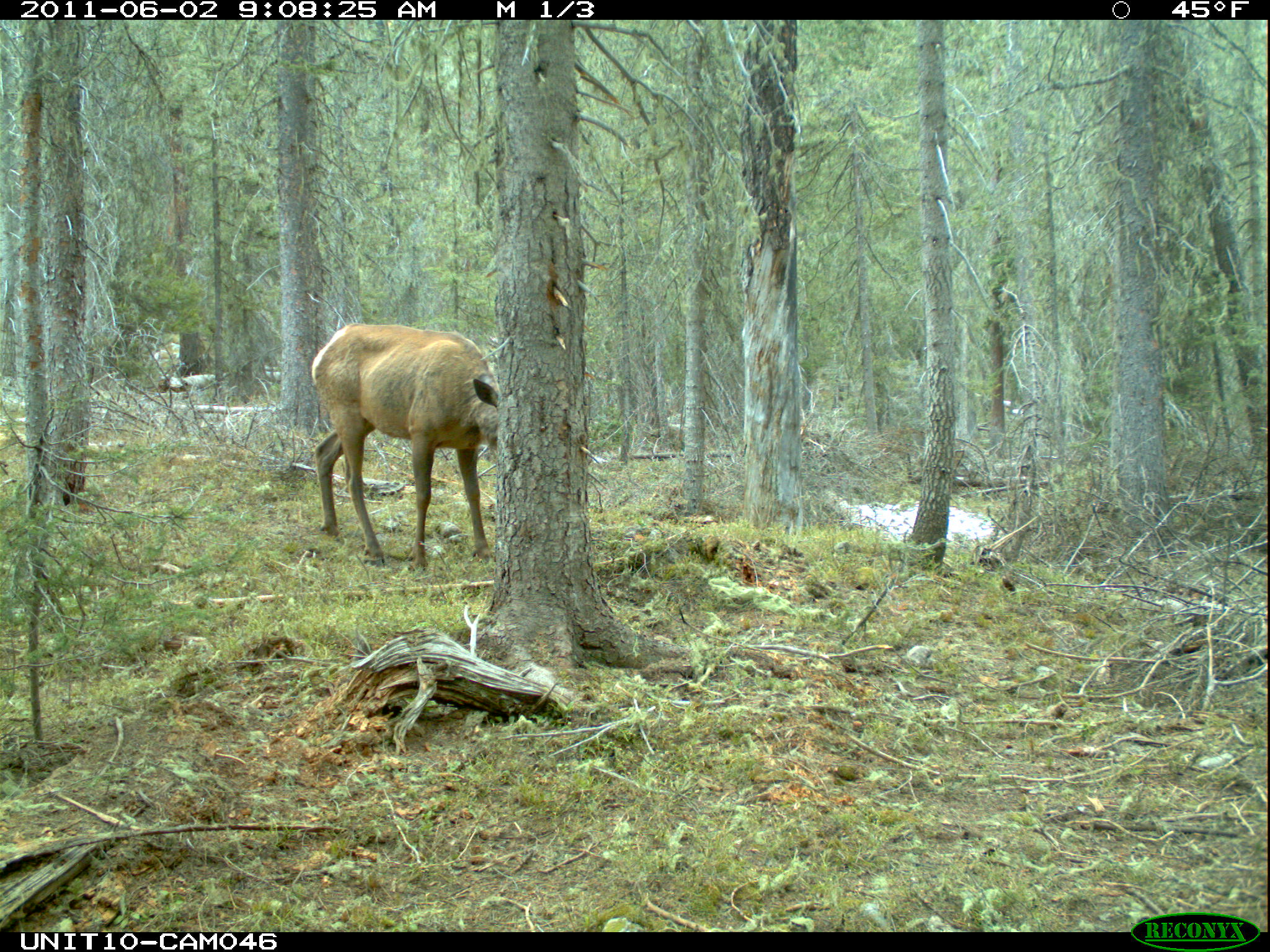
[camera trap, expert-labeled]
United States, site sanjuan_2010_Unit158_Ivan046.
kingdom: Animalia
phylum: Chordata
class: Mammalia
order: Artiodactyla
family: Cervidae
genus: Cervus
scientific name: Cervus elaphus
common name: red deer